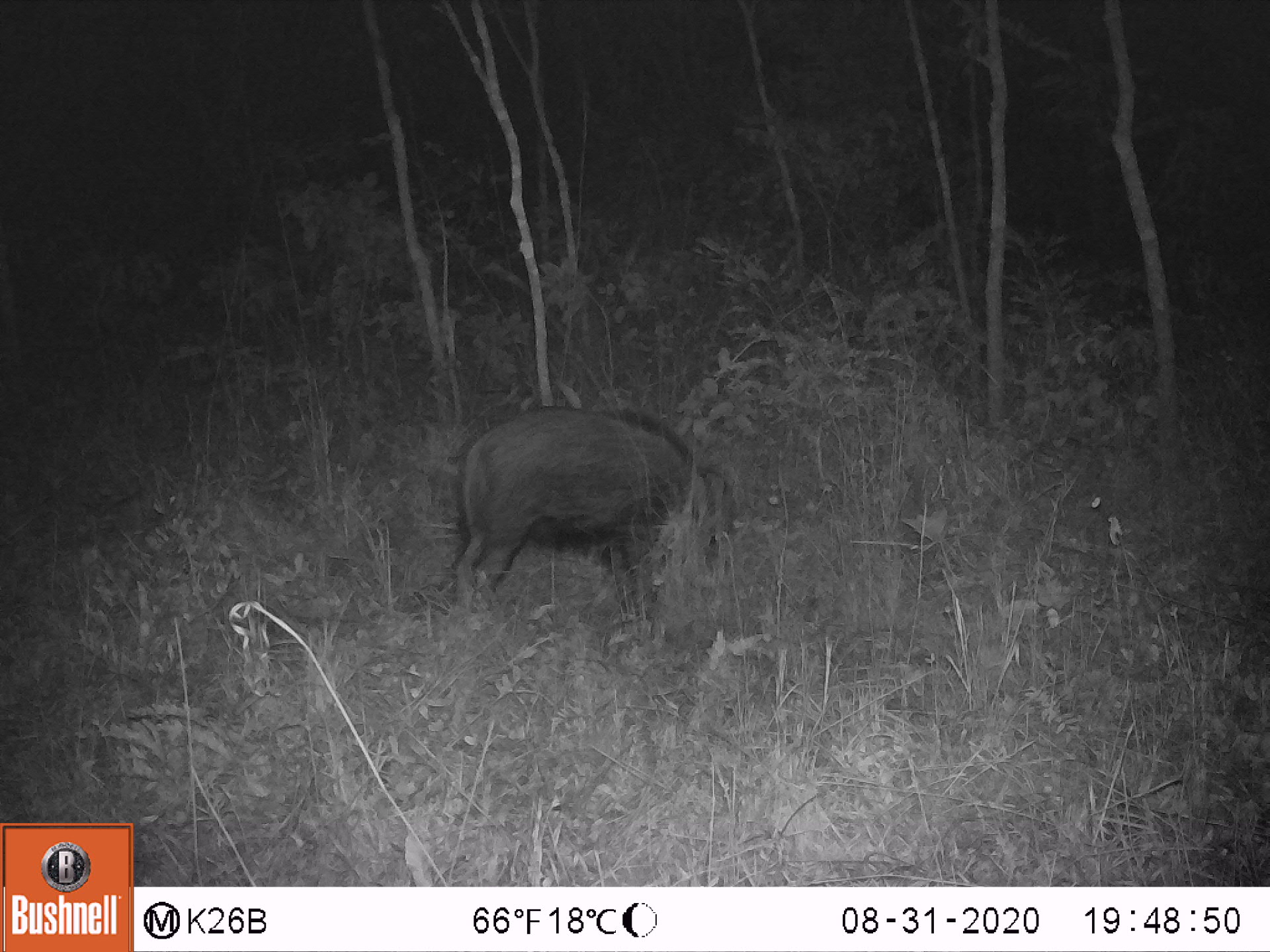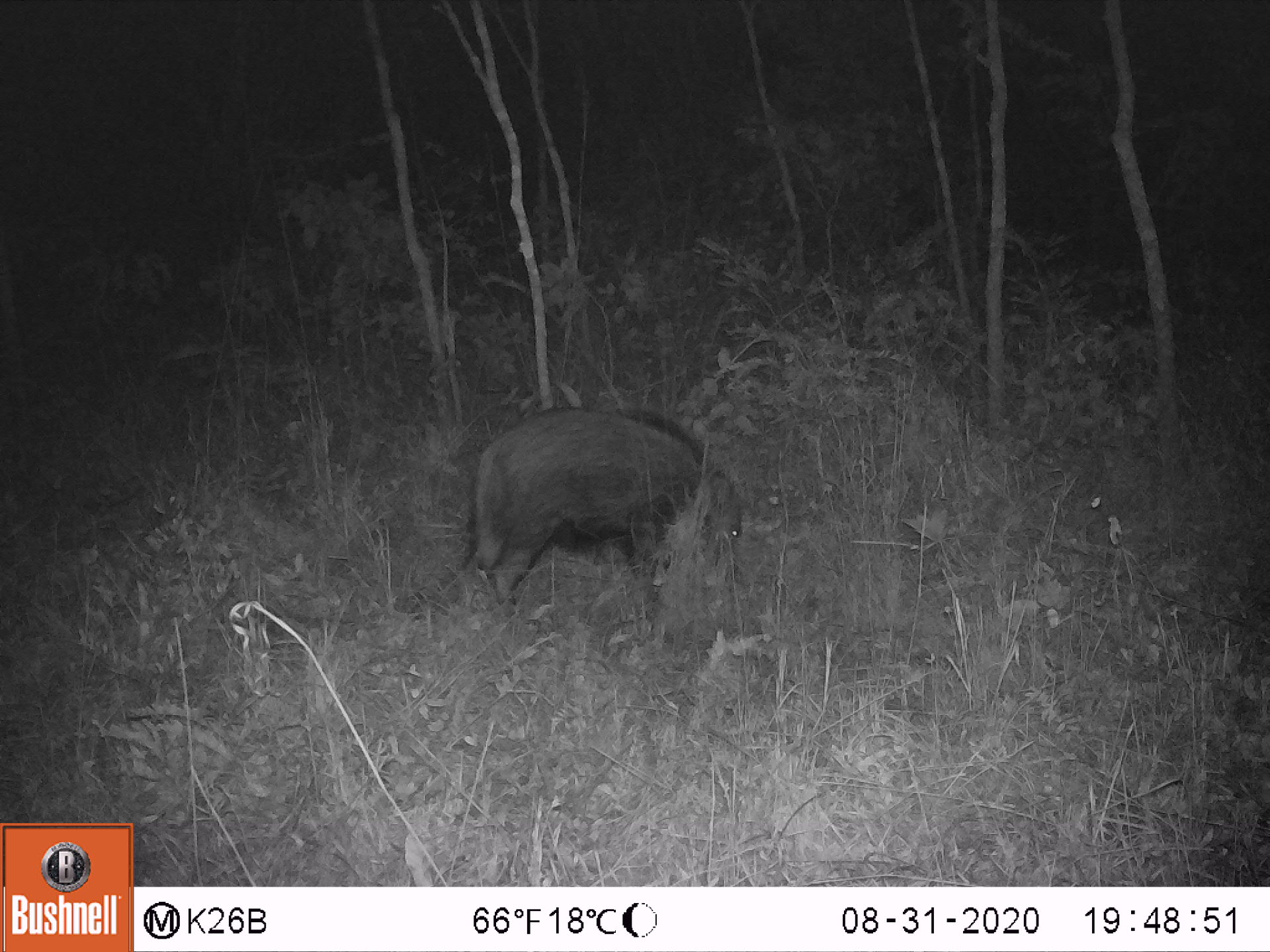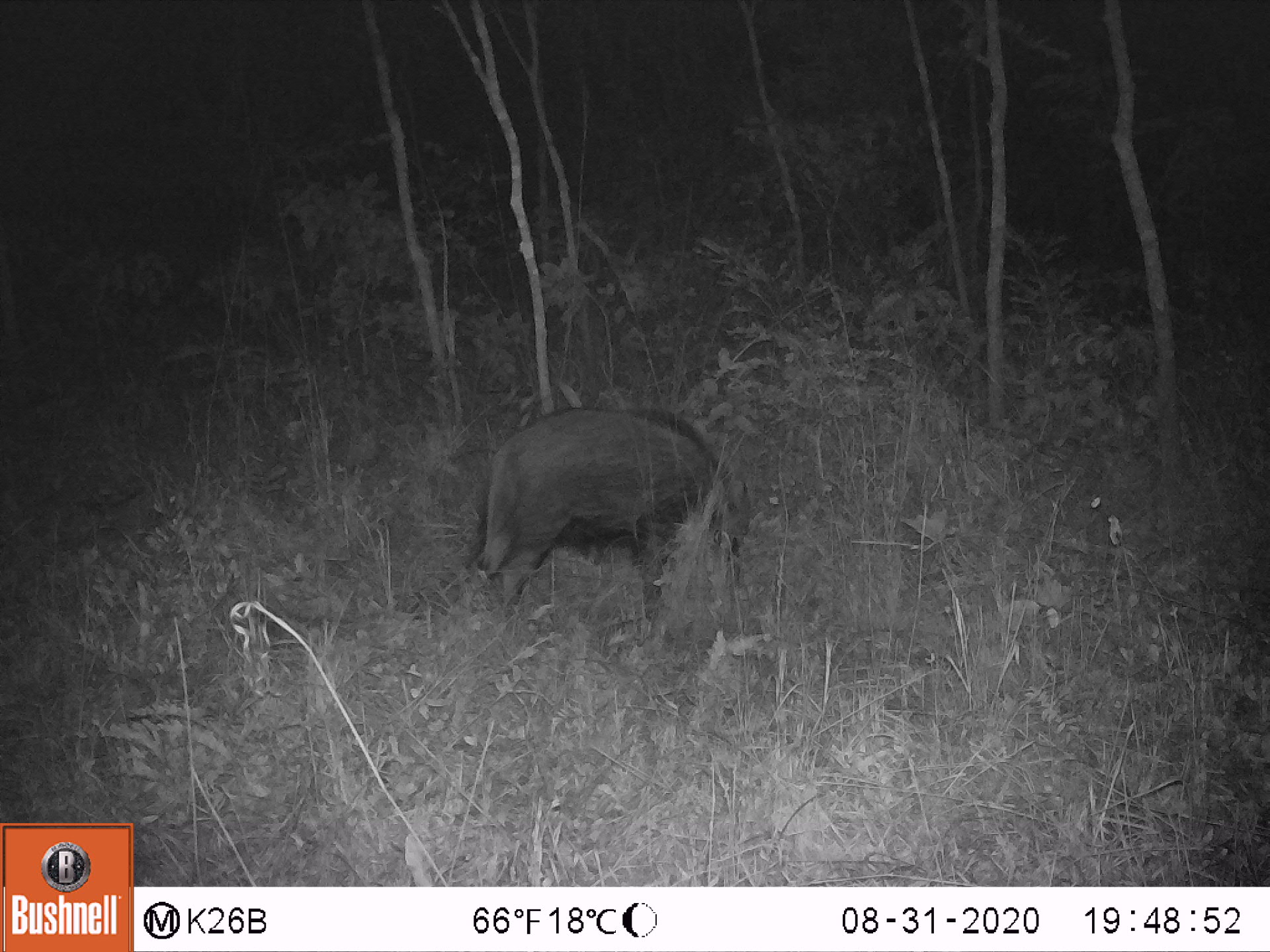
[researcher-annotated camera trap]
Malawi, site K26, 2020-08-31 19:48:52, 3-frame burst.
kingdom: Animalia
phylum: Chordata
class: Mammalia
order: Artiodactyla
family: Suidae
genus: Potamochoerus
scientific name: Potamochoerus larvatus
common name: bushpig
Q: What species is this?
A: Bushpig (Potamochoerus larvatus).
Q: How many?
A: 1.